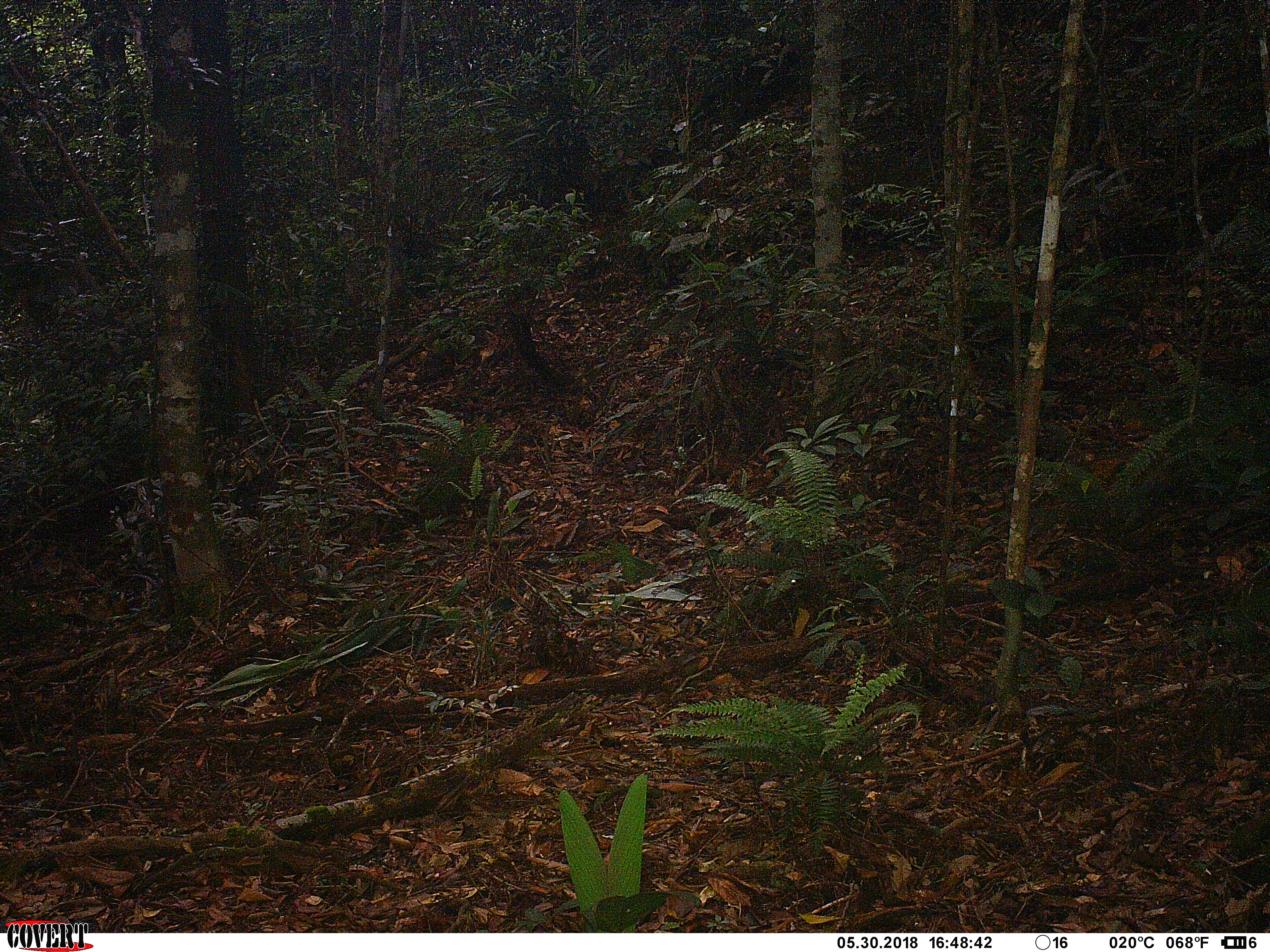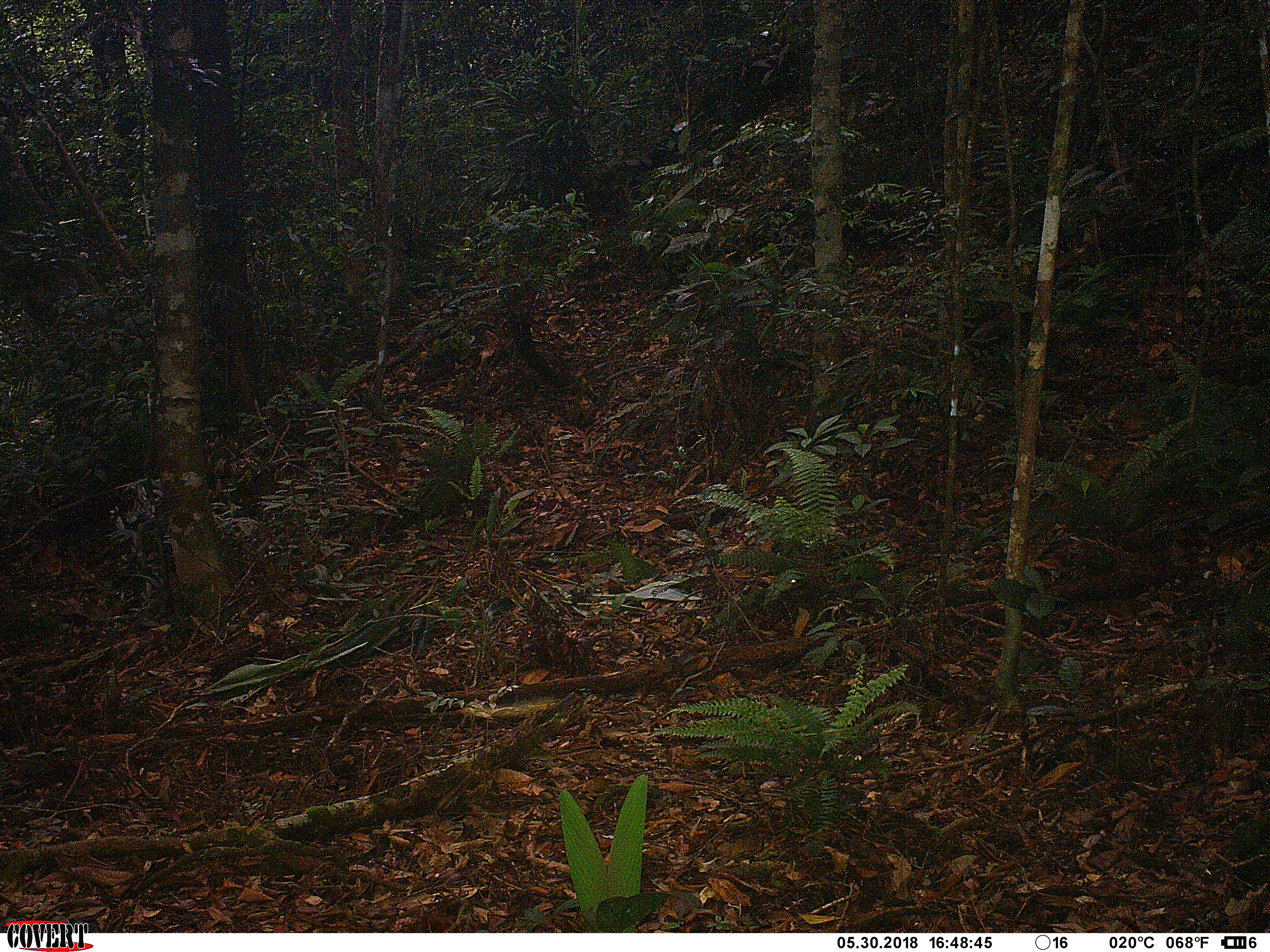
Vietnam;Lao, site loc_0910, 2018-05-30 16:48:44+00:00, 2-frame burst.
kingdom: Animalia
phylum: Chordata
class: Mammalia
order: Artiodactyla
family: Suidae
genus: Sus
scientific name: Sus scrofa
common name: eurasian wild pig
Eurasian wild pig (Sus scrofa). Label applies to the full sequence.